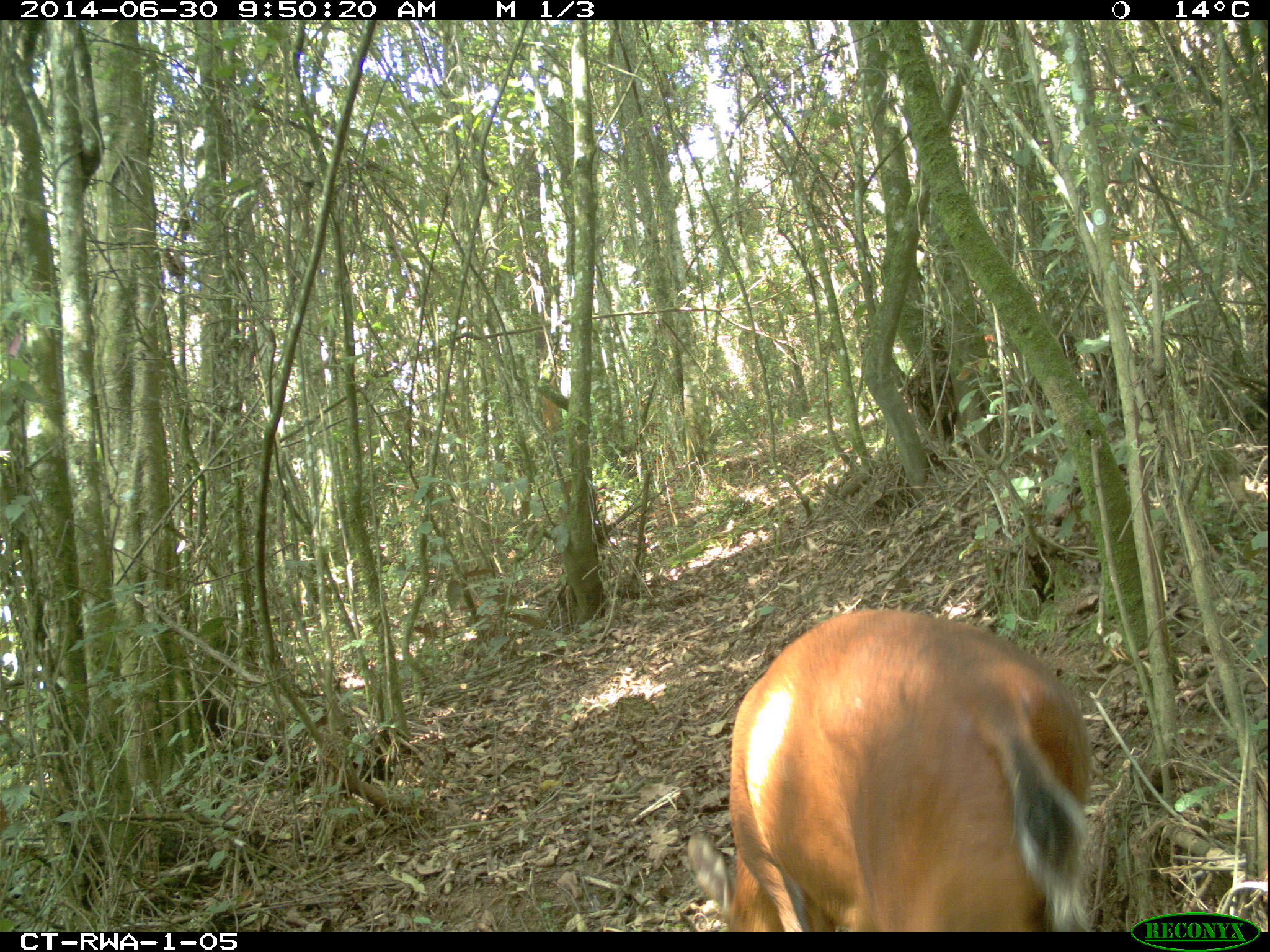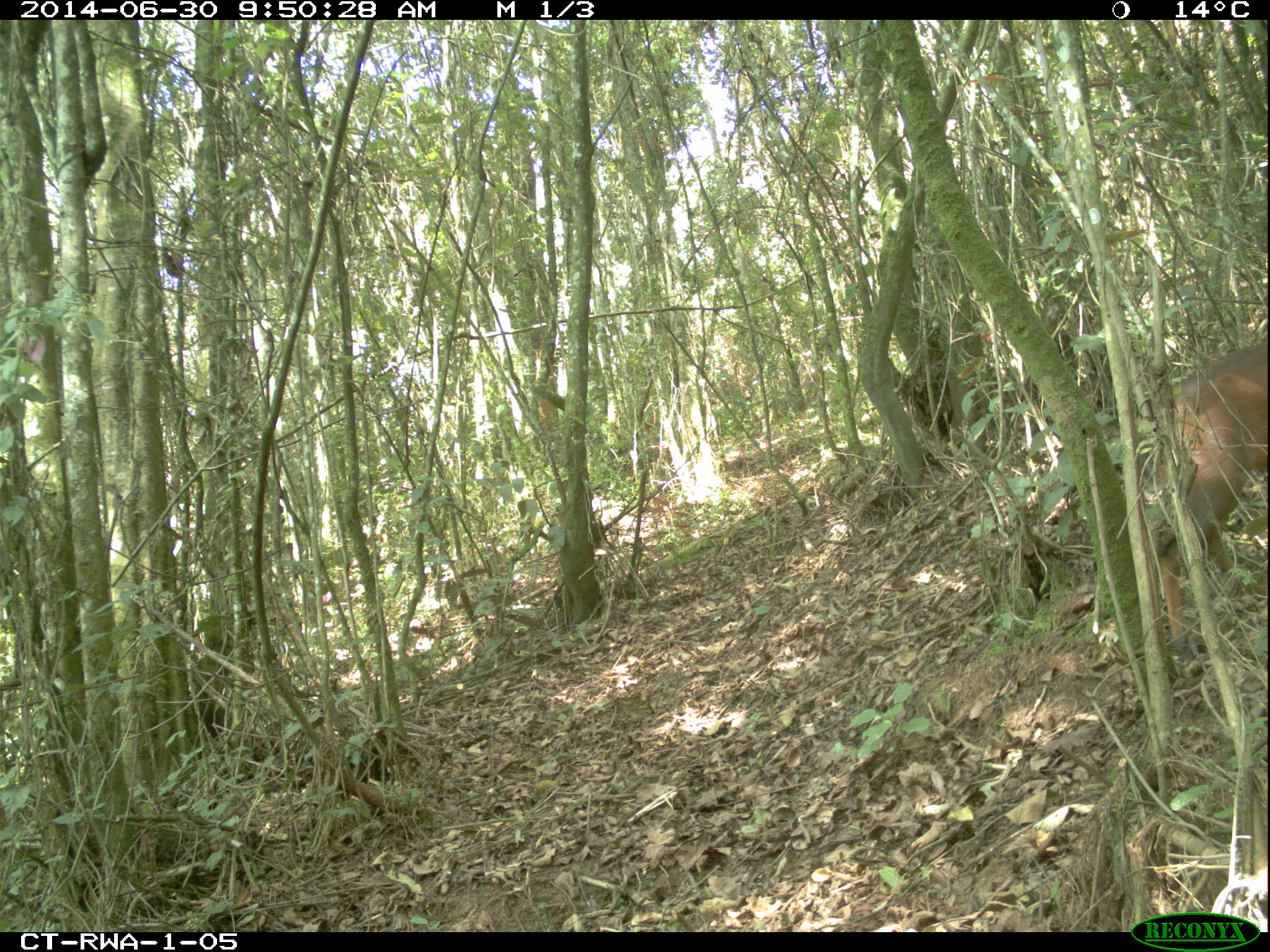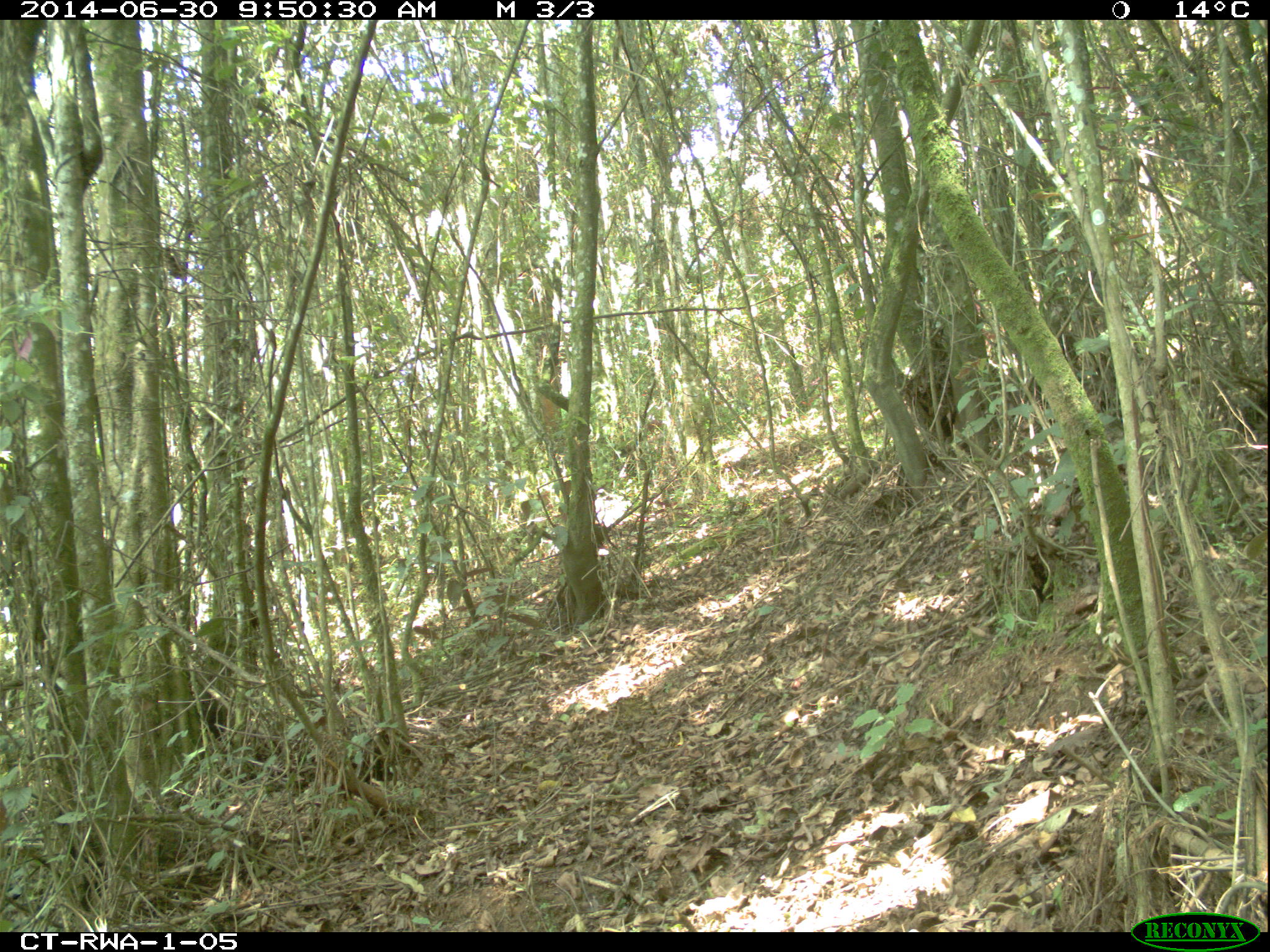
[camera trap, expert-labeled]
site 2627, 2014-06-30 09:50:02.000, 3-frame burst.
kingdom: Animalia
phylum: Chordata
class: Mammalia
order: Artiodactyla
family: Bovidae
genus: Cephalophus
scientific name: Cephalophus nigrifrons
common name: black-fronted duiker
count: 1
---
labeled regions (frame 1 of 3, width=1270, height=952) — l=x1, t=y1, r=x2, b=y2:
cephalophus nigrifrons: l=688, t=608, r=1094, b=932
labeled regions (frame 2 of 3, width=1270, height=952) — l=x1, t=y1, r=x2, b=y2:
cephalophus nigrifrons: l=1154, t=339, r=1267, b=672